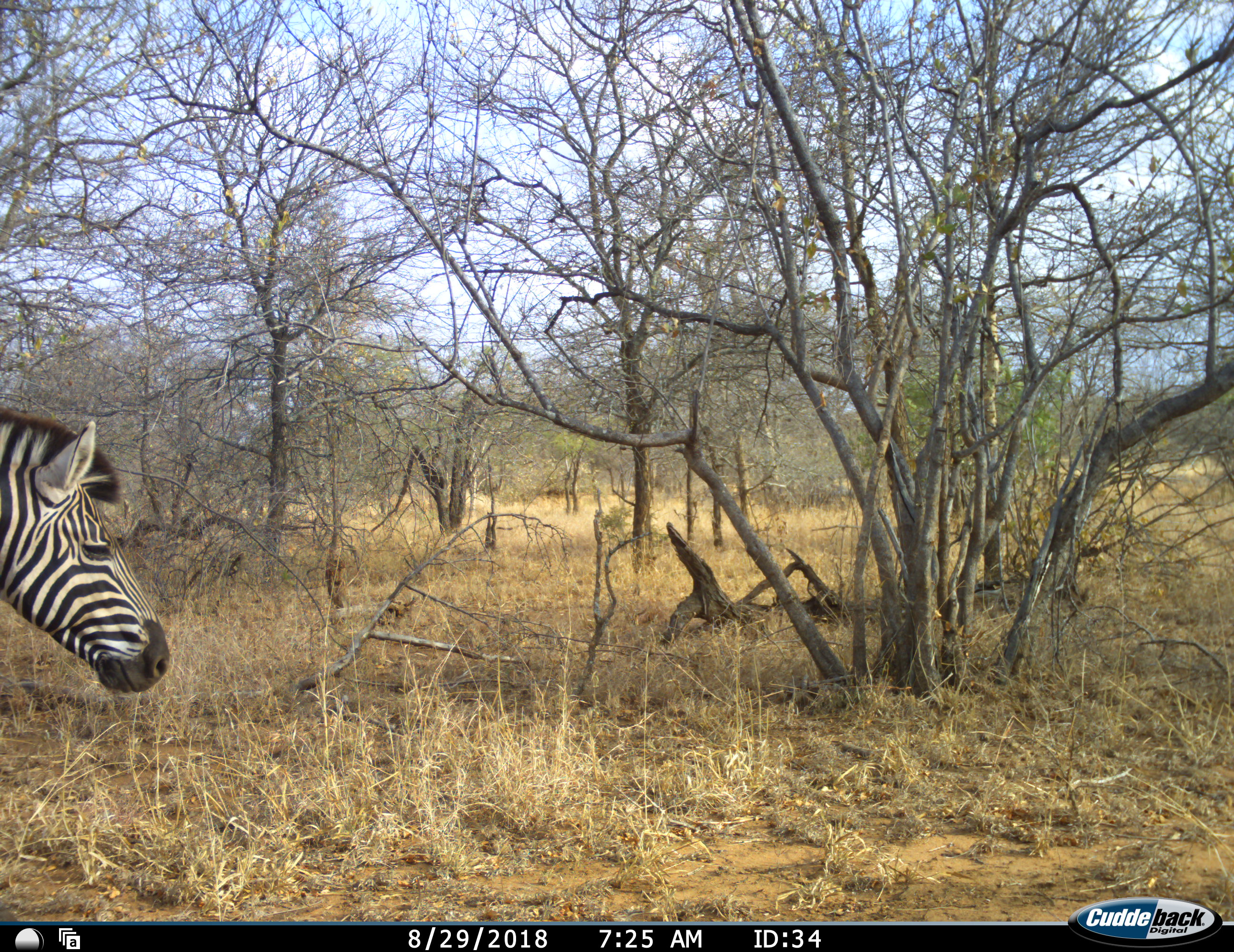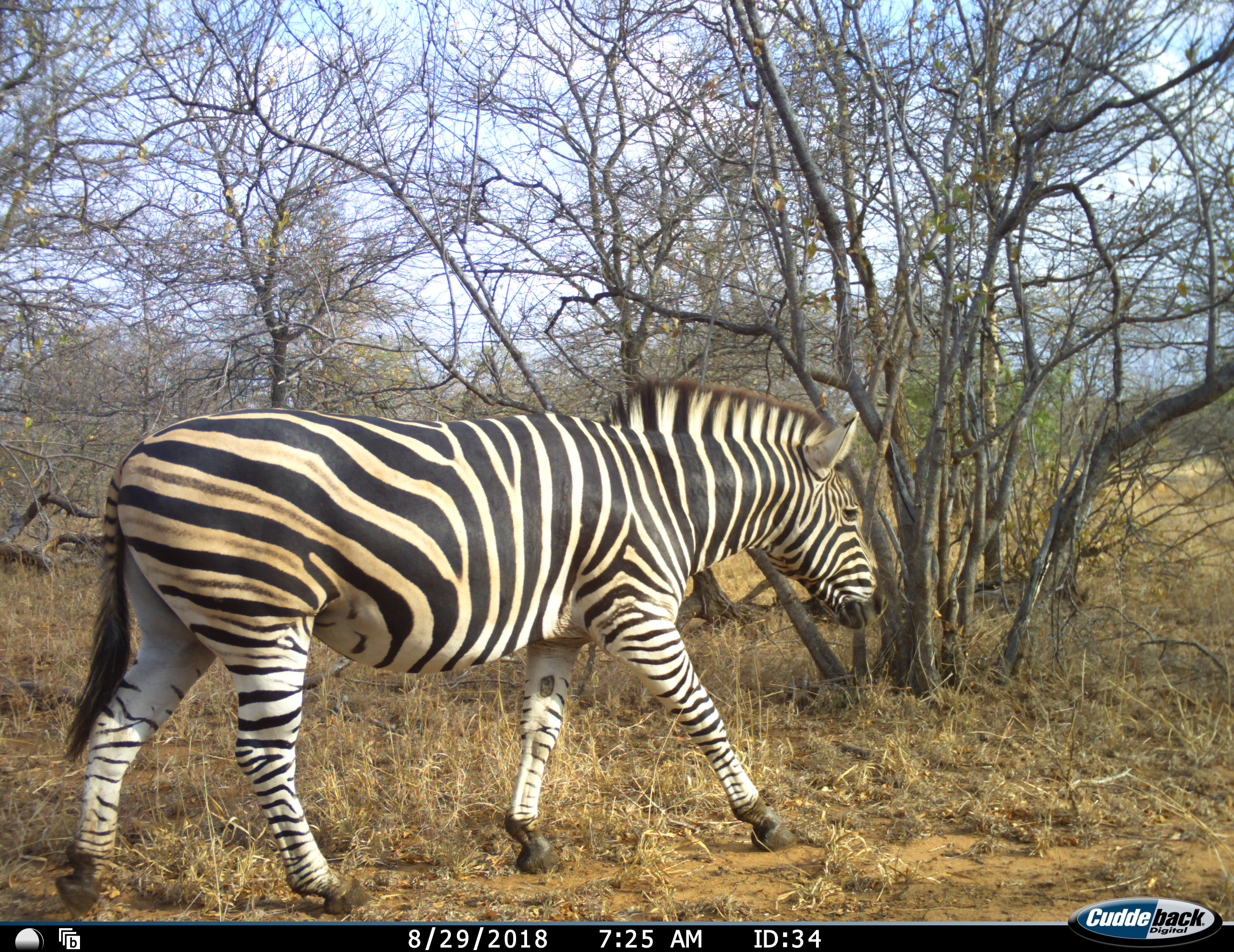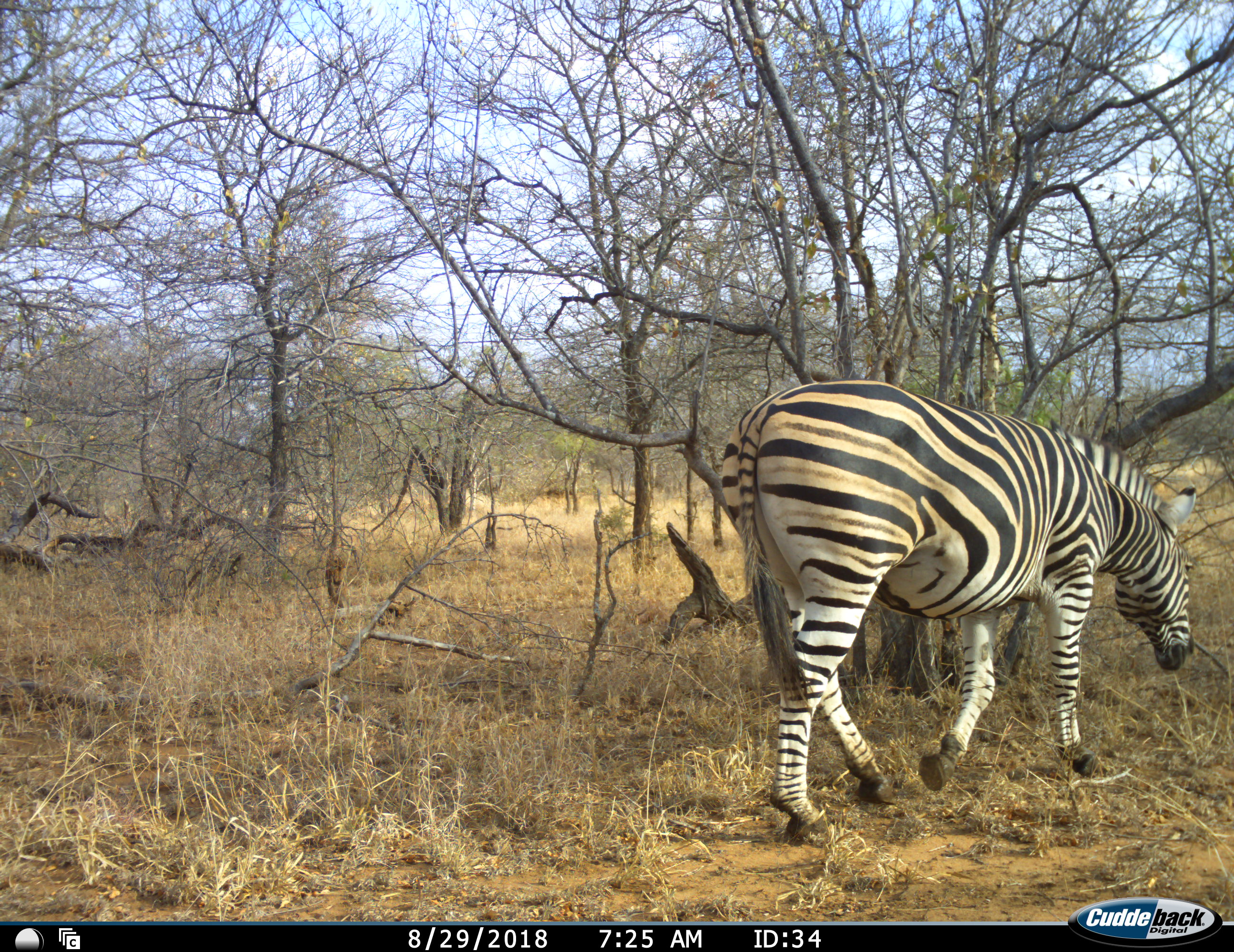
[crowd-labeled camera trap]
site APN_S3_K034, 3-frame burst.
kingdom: Animalia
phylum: Chordata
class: Mammalia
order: Perissodactyla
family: Equidae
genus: Equus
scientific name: Equus quagga burchellii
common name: burchell's zebra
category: zebraburchells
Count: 1.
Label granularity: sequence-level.